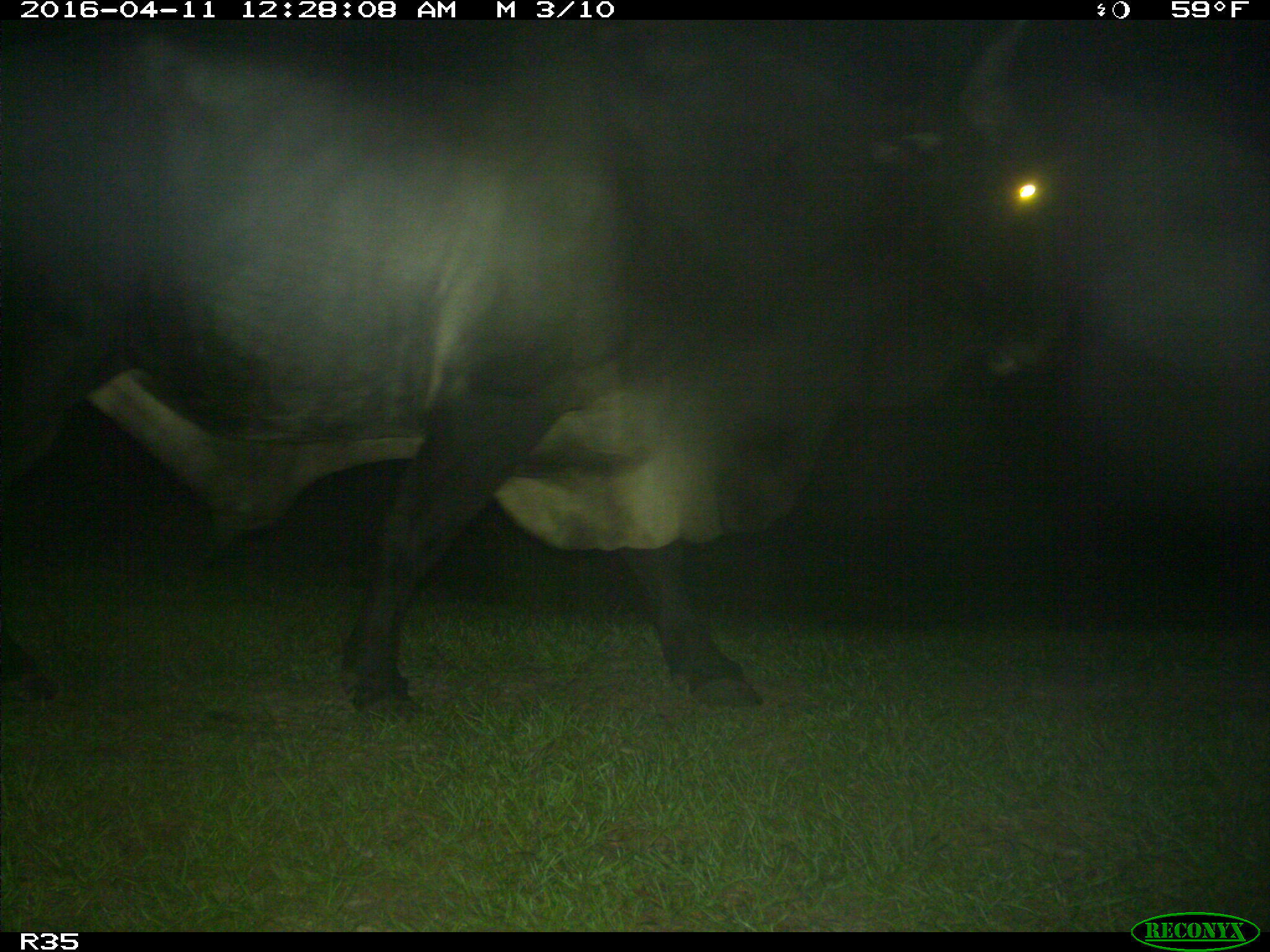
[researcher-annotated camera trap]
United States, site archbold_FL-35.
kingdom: Animalia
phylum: Chordata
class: Mammalia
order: Artiodactyla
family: Bovidae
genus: Bos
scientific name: Bos taurus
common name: domestic cow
Bos taurus (domestic cow).